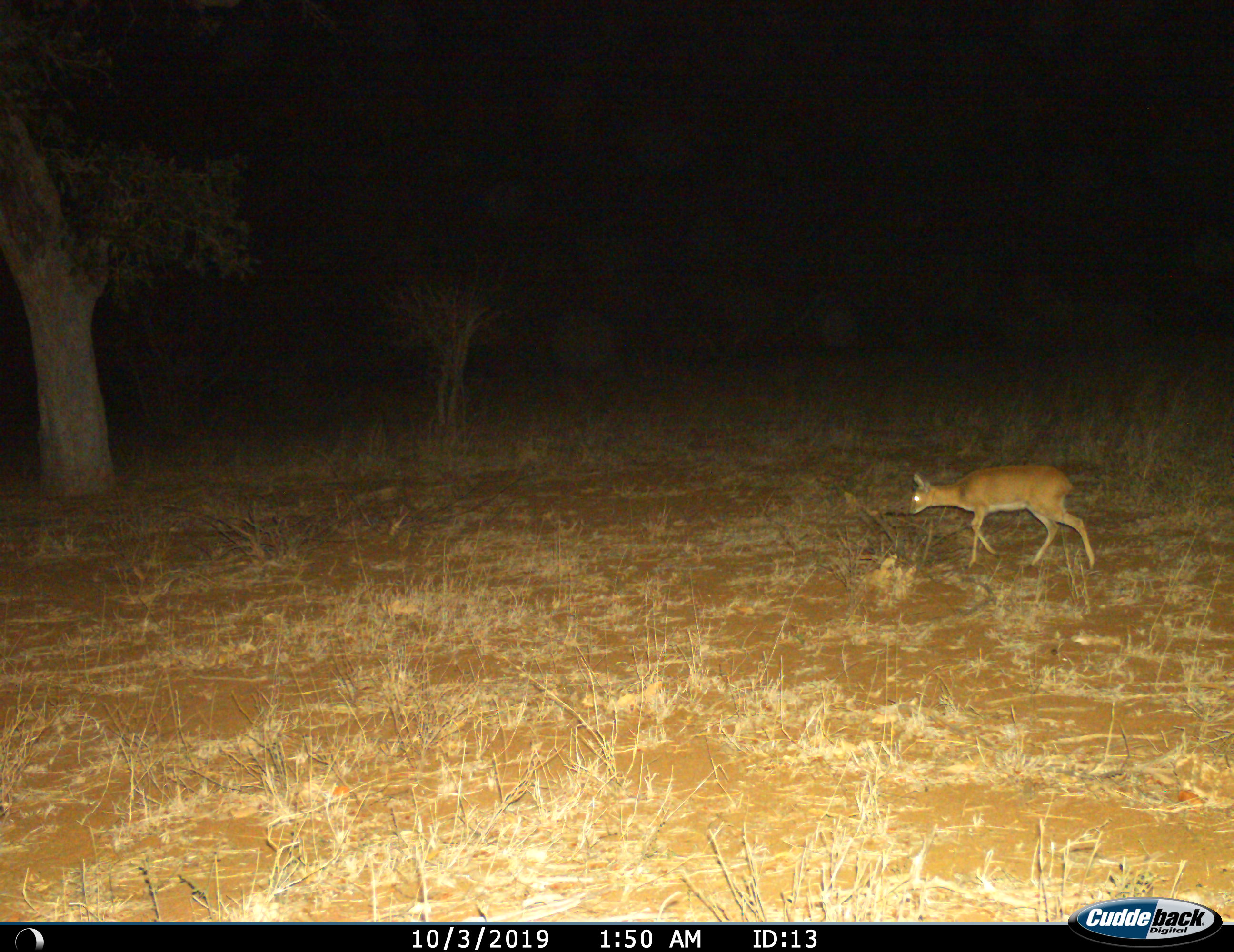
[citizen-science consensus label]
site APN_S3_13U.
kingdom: Animalia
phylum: Chordata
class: Mammalia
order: Artiodactyla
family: Bovidae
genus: Redunca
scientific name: Redunca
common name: reedbuck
Reedbuck (Redunca), count 1. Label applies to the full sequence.